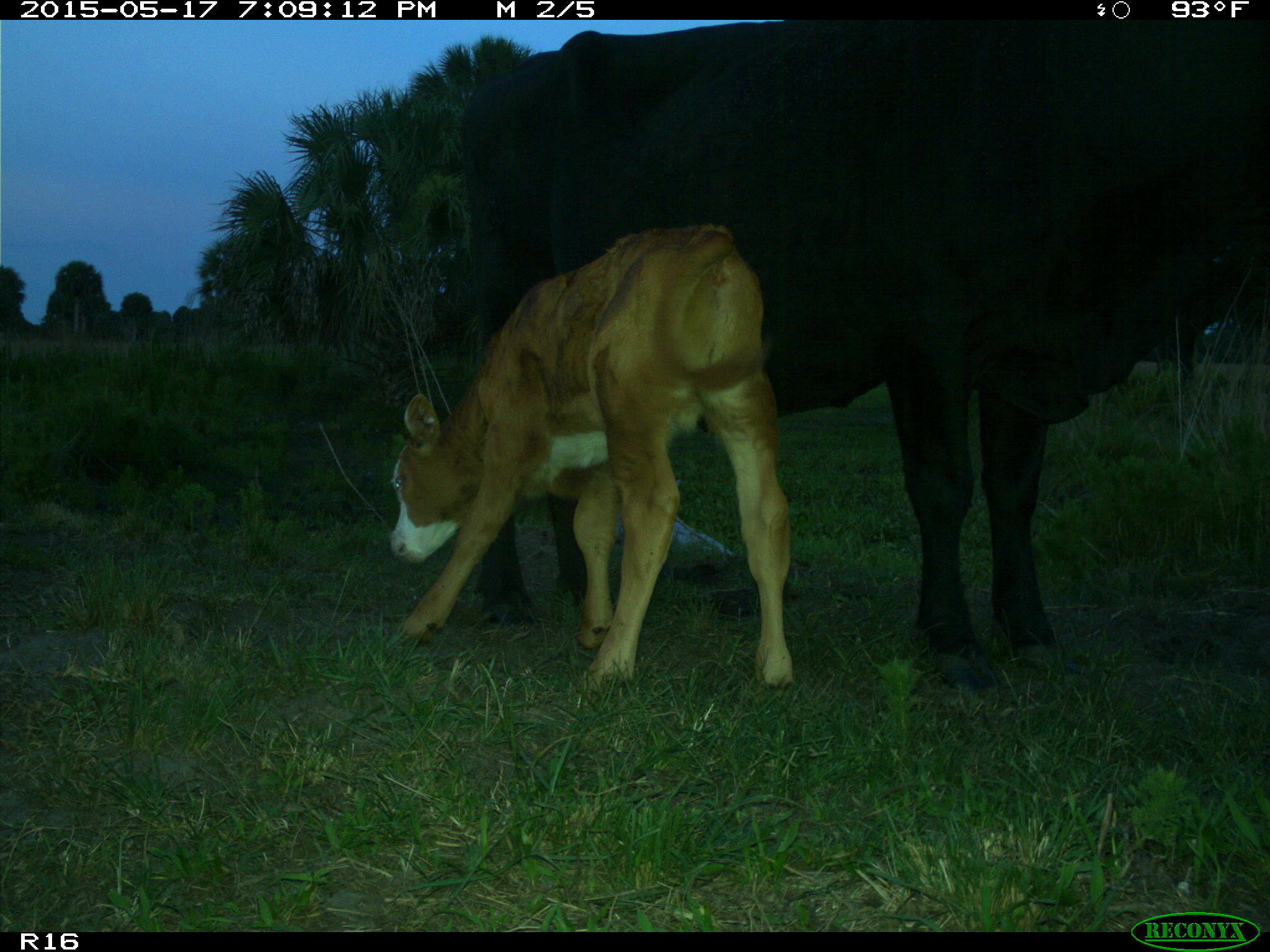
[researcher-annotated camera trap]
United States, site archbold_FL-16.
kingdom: Animalia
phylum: Chordata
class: Mammalia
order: Artiodactyla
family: Bovidae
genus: Bos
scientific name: Bos taurus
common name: domestic cow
Bos taurus (domestic cow).